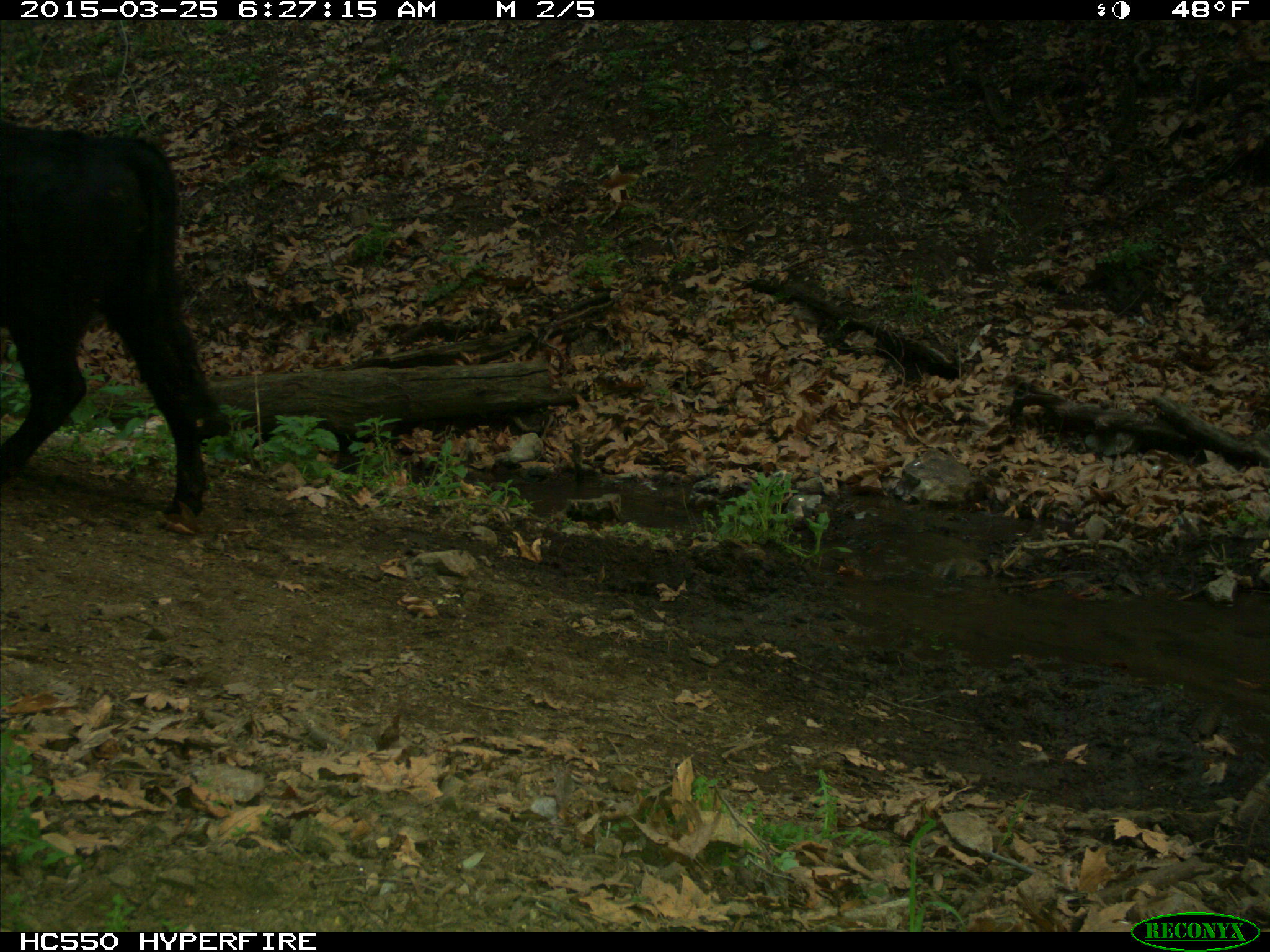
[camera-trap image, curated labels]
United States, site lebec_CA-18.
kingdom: Animalia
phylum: Chordata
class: Mammalia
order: Artiodactyla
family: Bovidae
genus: Bos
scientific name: Bos taurus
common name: domestic cow